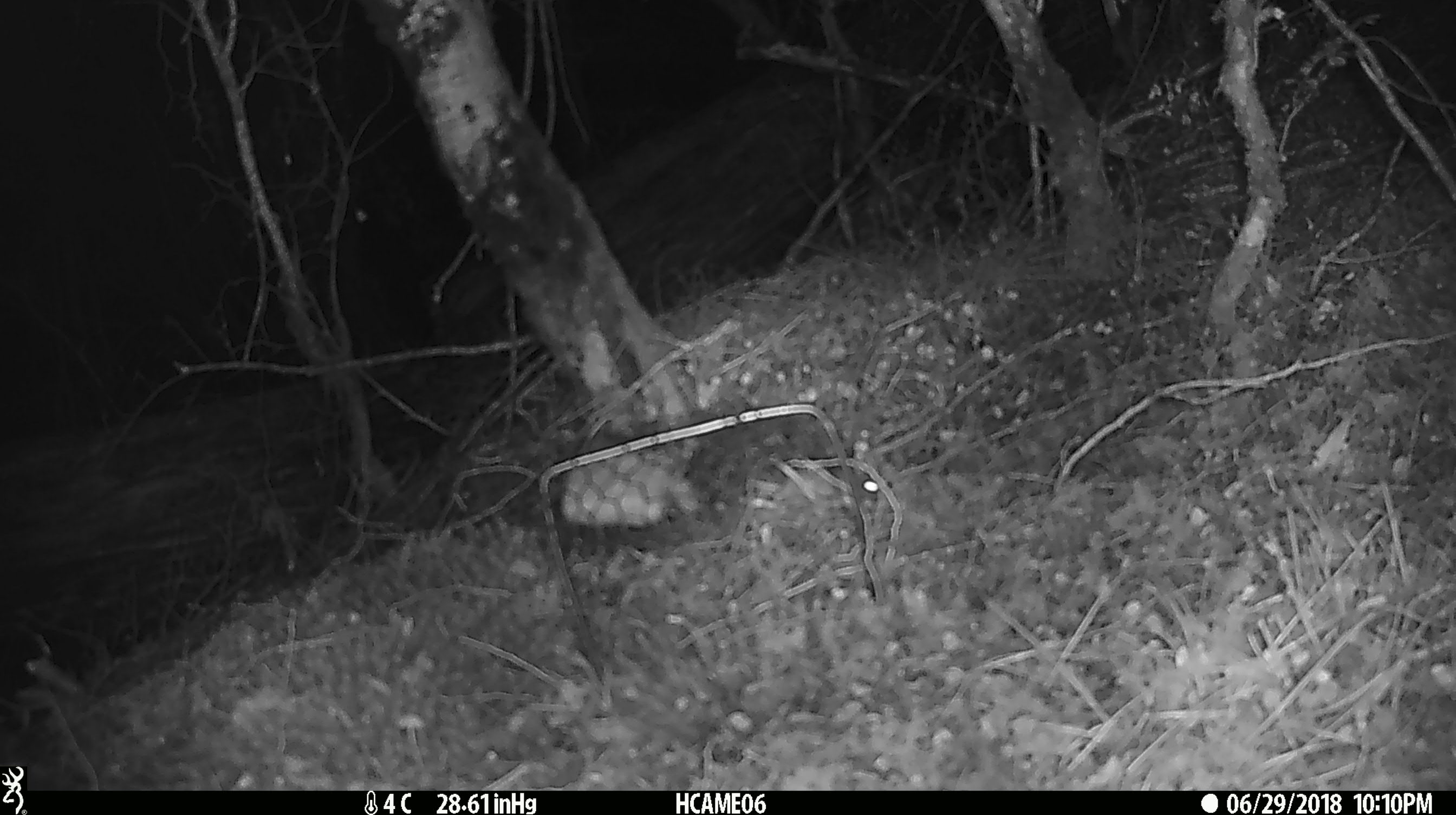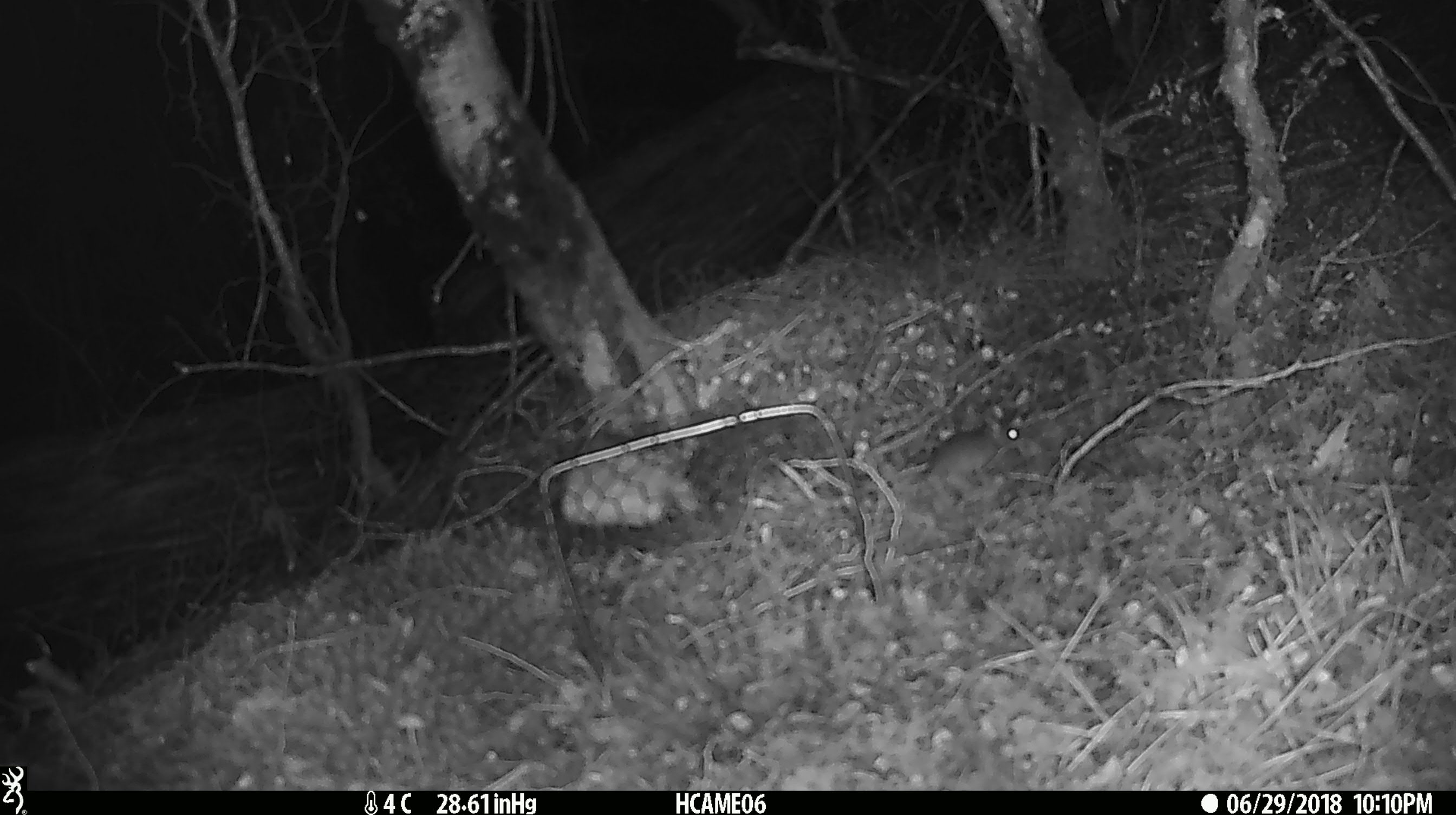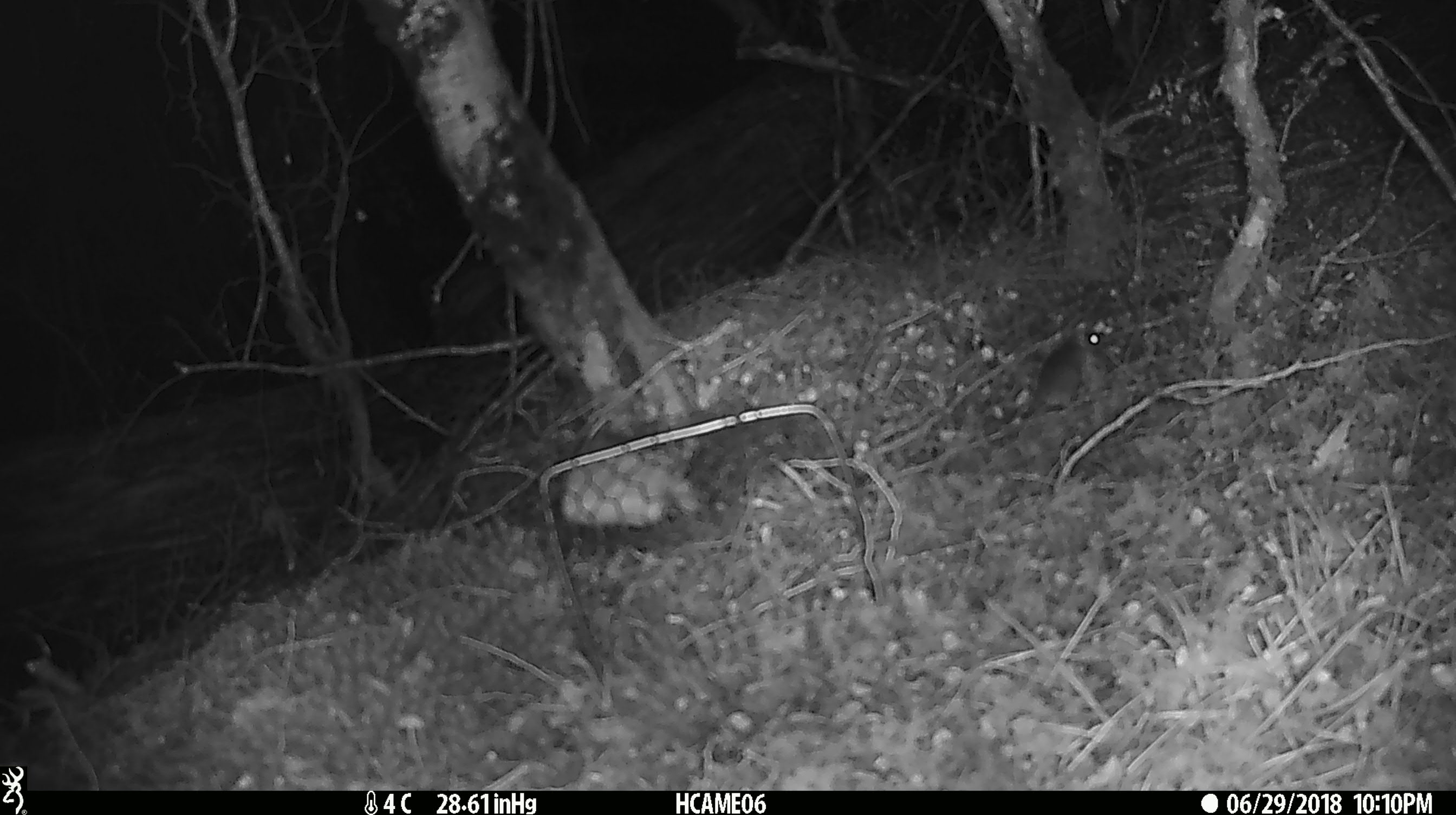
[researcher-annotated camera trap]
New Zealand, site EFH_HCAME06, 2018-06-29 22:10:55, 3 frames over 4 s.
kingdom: Animalia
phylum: Chordata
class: Mammalia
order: Rodentia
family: Muridae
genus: Mus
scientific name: Mus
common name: mouse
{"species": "mouse (Mus)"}